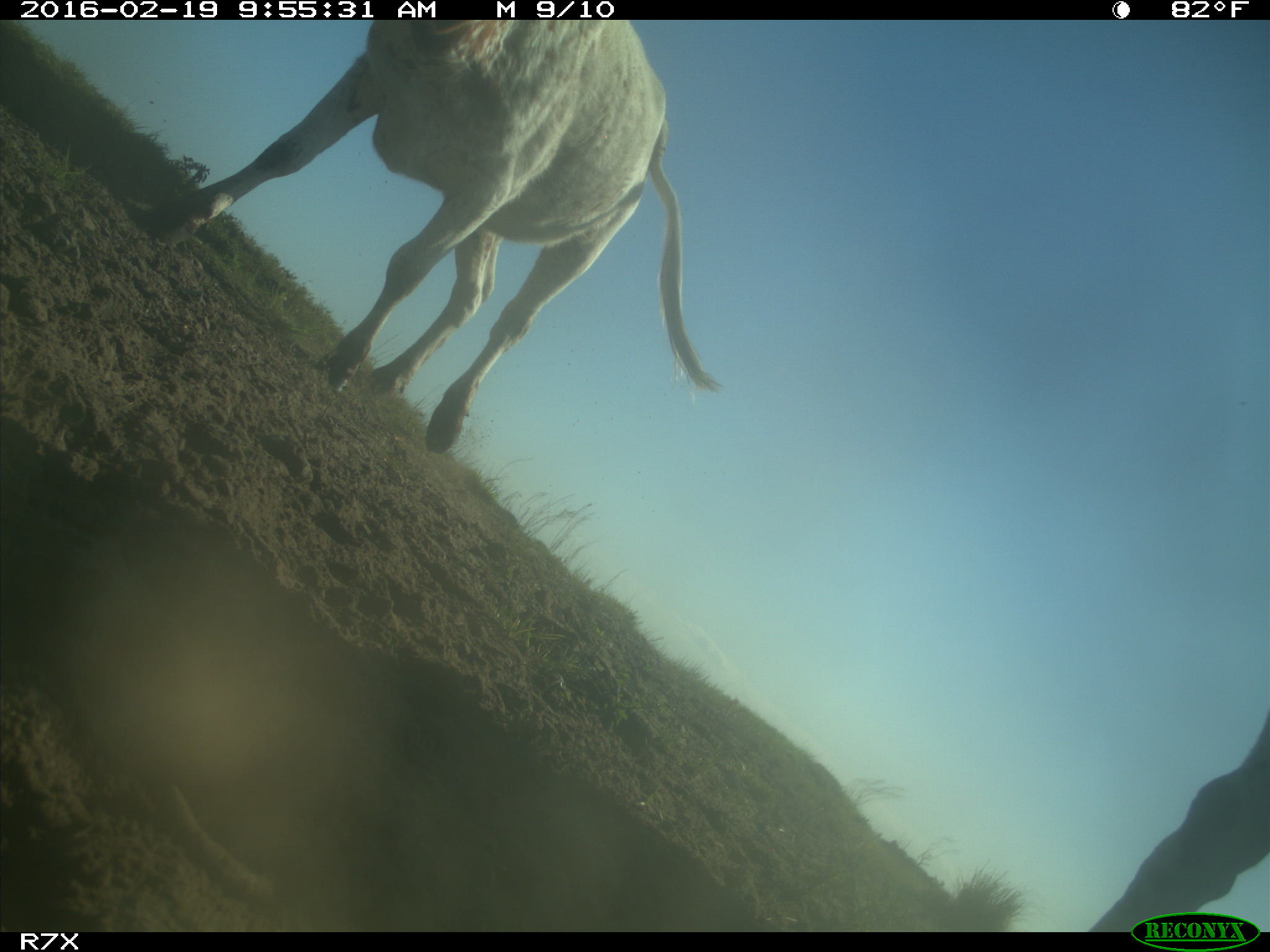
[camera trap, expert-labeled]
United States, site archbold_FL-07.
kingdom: Animalia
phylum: Chordata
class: Mammalia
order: Artiodactyla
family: Bovidae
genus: Bos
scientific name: Bos taurus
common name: domestic cow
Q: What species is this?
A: Bos taurus (domestic cow).